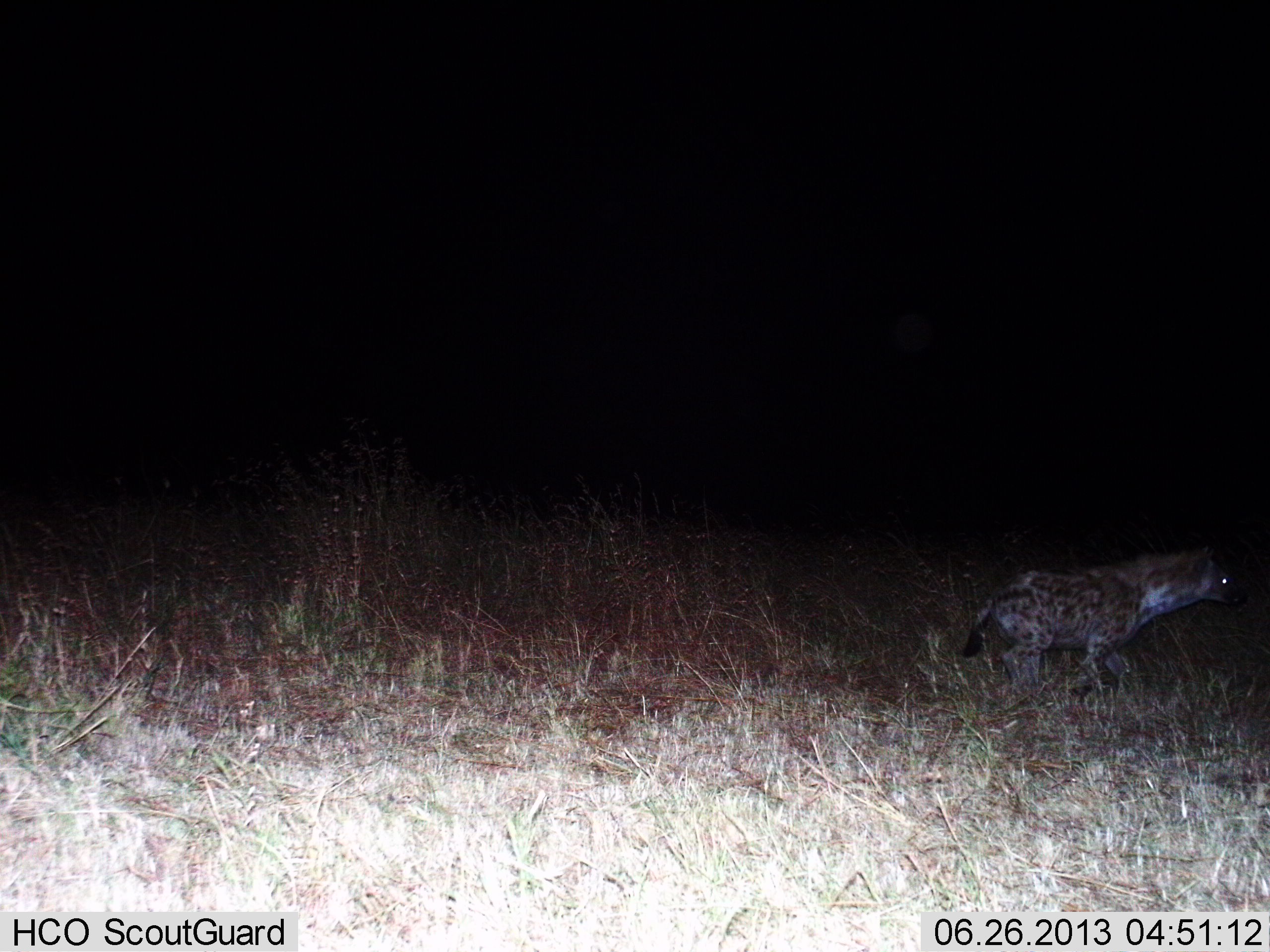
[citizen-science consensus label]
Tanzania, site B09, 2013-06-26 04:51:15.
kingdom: Animalia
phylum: Chordata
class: Mammalia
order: Carnivora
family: Hyaenidae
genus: Crocuta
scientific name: Crocuta crocuta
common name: spotted hyena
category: hyenaspotted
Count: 1.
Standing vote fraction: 12%.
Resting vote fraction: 0%.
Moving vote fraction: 85%.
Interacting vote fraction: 0%.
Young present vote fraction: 0%.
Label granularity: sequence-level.